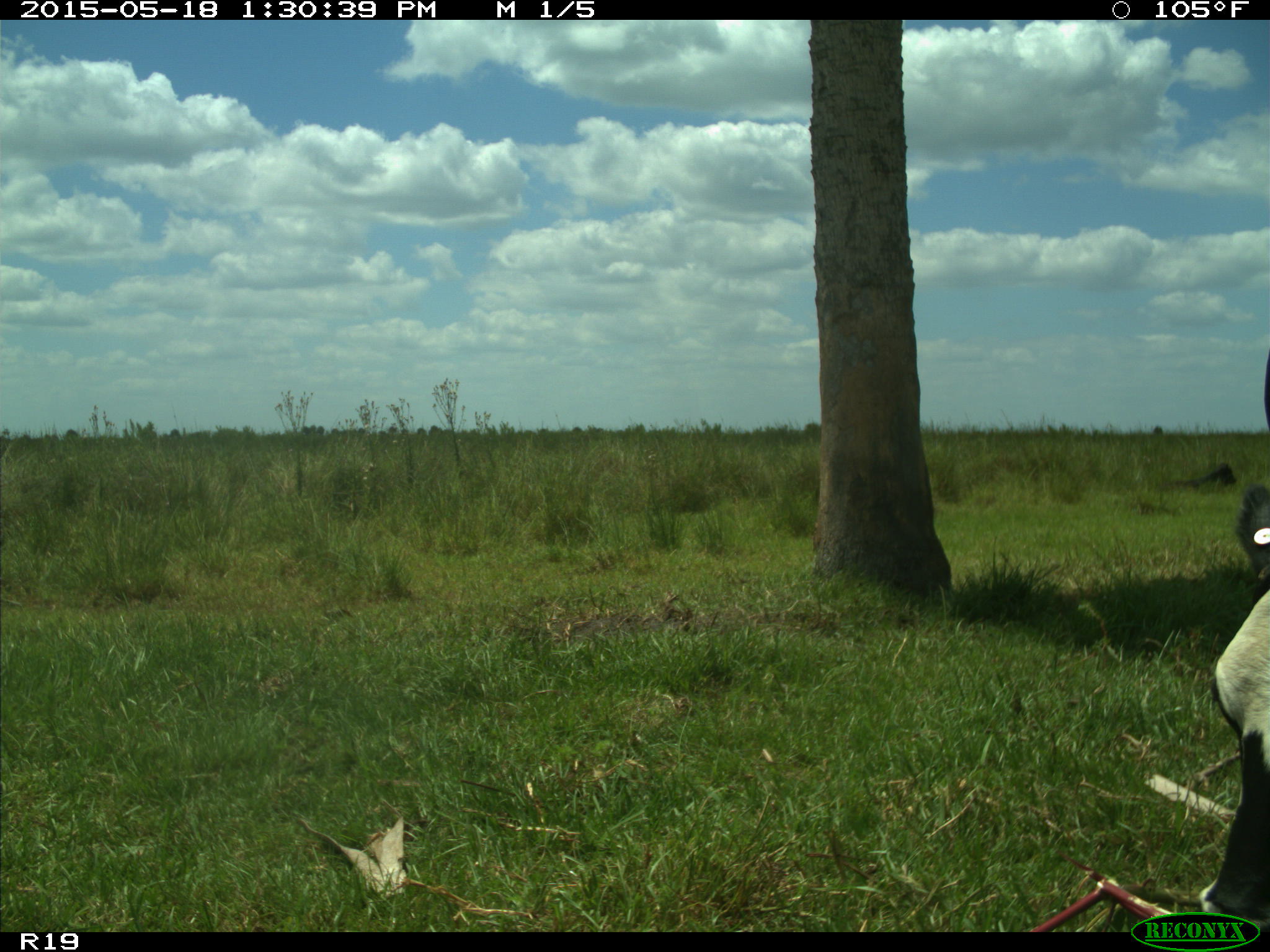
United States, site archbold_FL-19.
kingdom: Animalia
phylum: Chordata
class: Mammalia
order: Artiodactyla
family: Bovidae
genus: Bos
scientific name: Bos taurus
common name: domestic cow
Bos taurus (domestic cow).